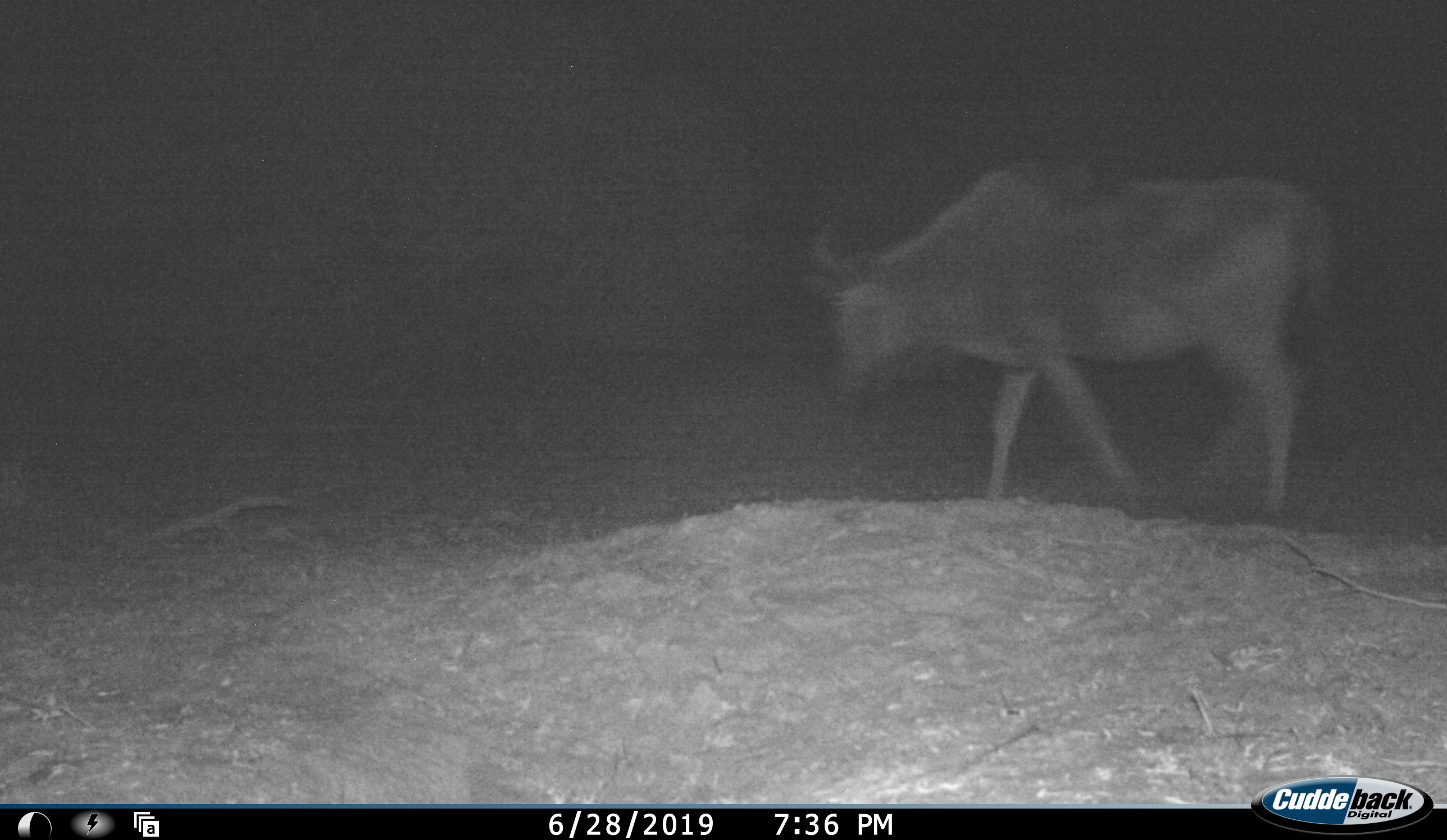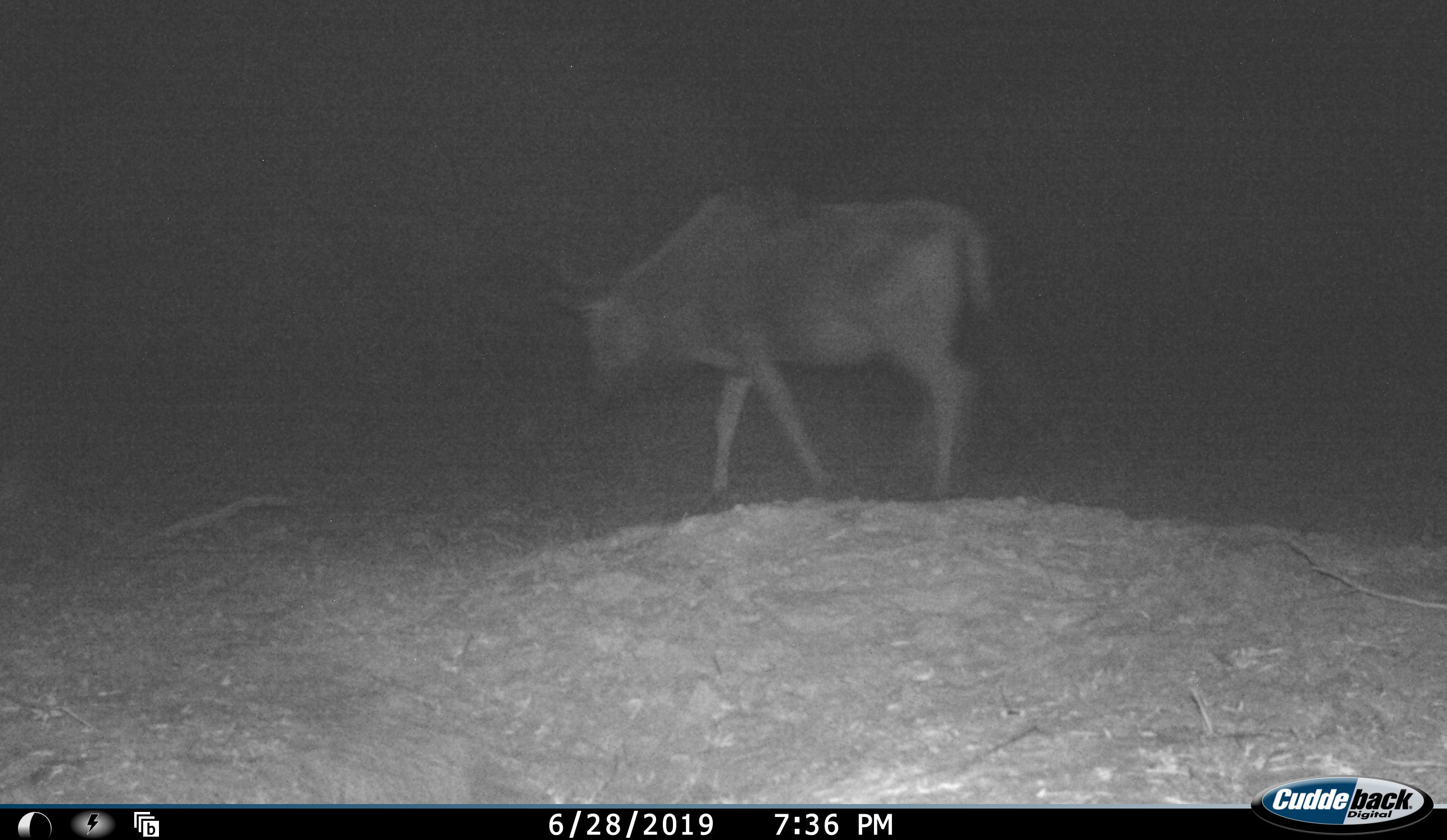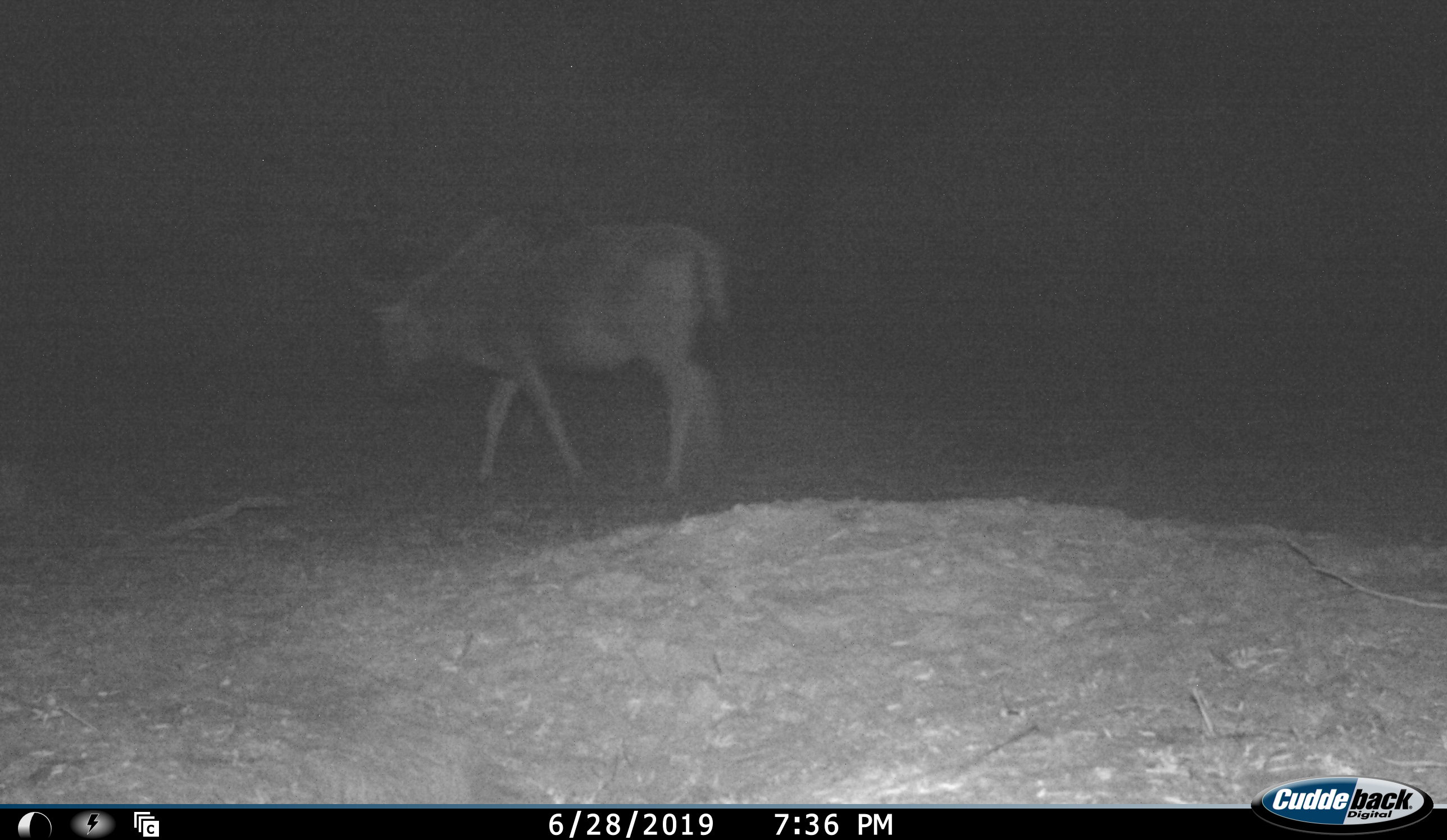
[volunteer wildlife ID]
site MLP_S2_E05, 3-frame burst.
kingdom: Animalia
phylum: Chordata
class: Mammalia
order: Artiodactyla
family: Bovidae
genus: Connochaetes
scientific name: Connochaetes taurinus taurinus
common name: blue wildebeest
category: wildebeestblue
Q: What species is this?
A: Wildebeestblue (blue wildebeest) (Connochaetes taurinus taurinus).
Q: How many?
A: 1.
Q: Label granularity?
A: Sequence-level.